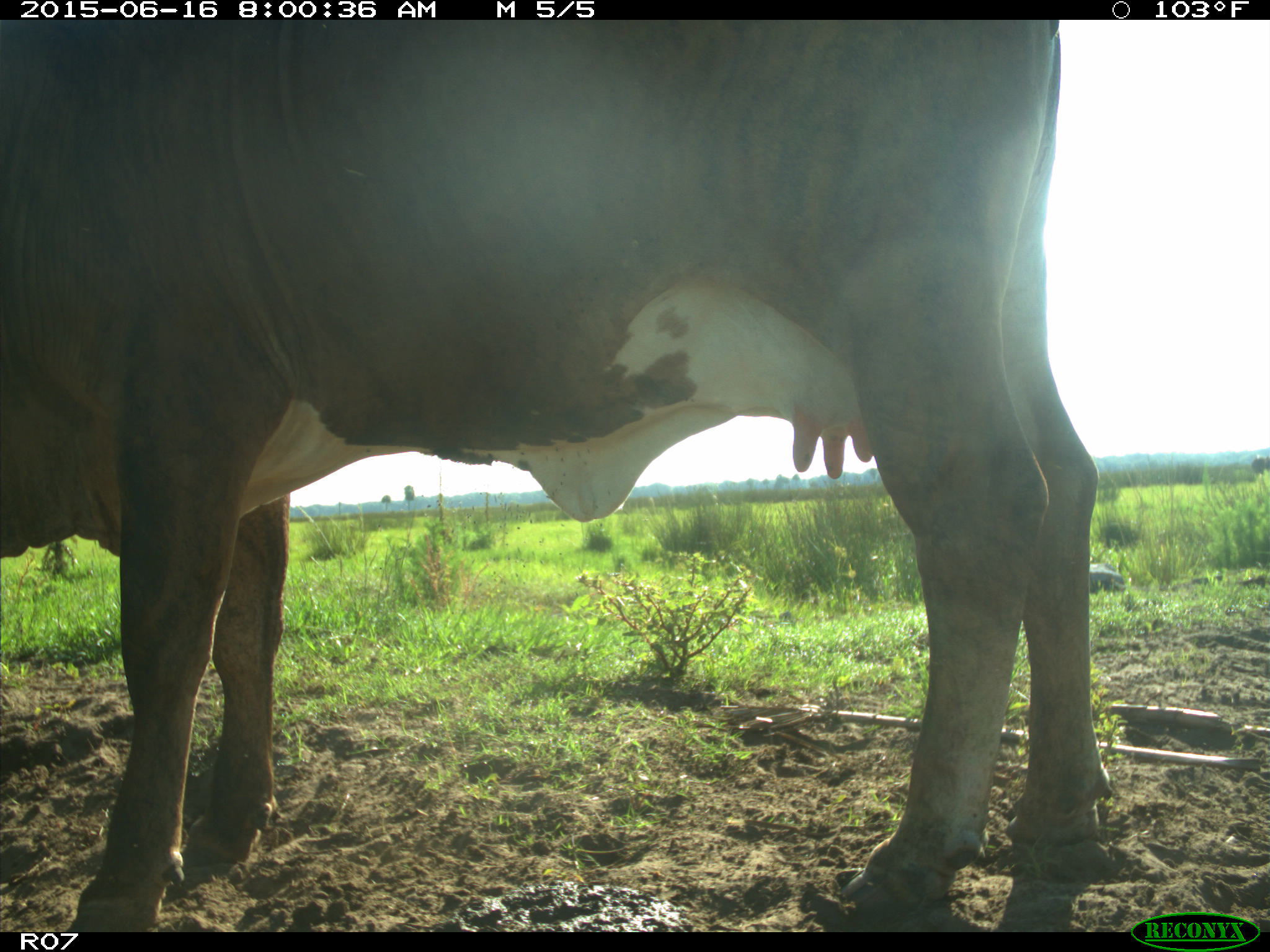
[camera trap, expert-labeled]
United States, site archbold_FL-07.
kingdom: Animalia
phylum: Chordata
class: Mammalia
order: Artiodactyla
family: Bovidae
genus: Bos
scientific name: Bos taurus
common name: domestic cow